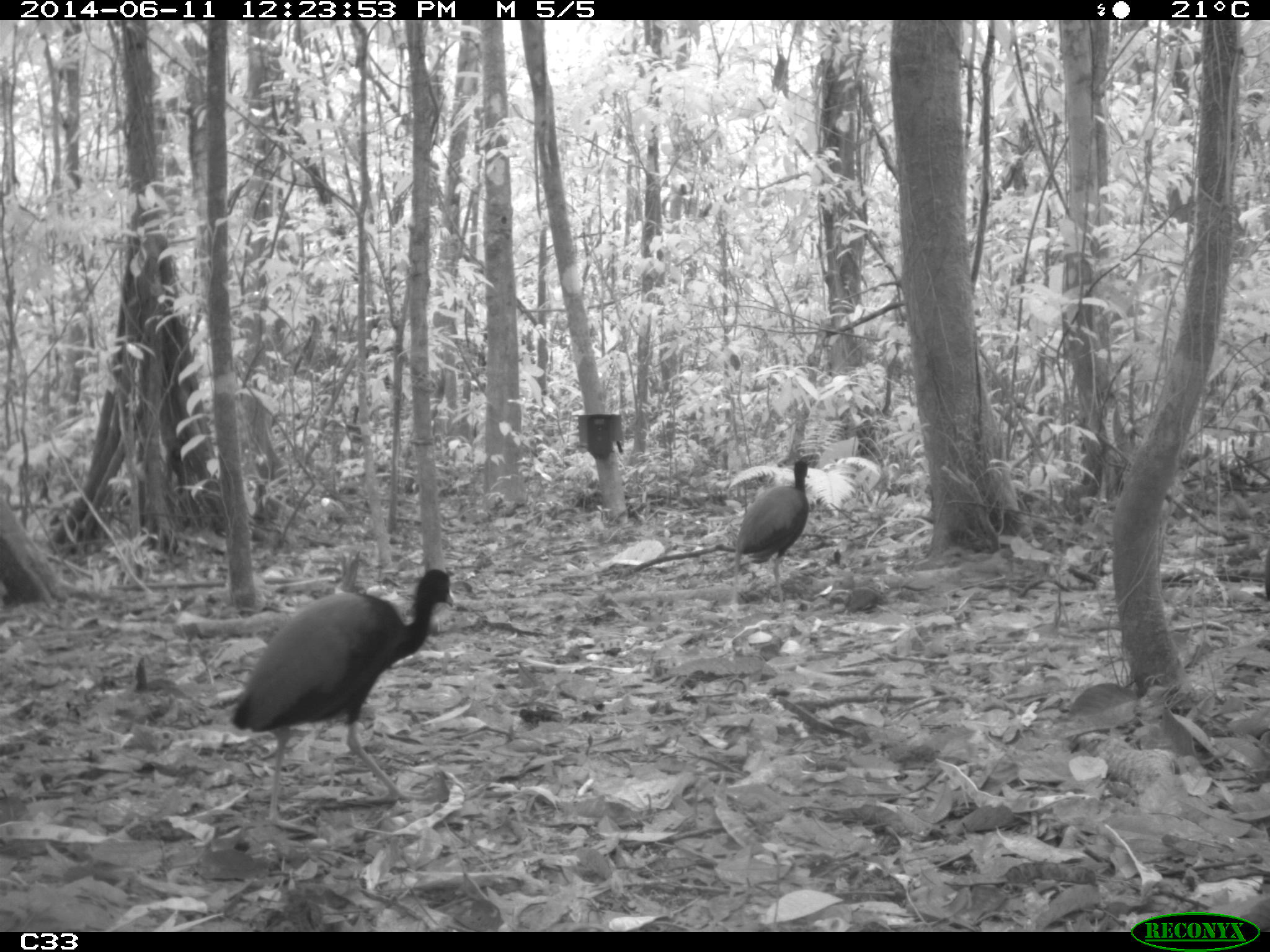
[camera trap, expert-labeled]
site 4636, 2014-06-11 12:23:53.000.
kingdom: Animalia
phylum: Chordata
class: Aves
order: Gruiformes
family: Psophiidae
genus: Psophia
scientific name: Psophia crepitans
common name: gray-winged trumpeter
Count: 3.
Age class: adult.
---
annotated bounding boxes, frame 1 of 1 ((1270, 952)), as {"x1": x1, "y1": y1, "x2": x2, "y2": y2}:
psophia crepitans: {"x1": 231, "y1": 567, "x2": 455, "y2": 829}; {"x1": 733, "y1": 458, "x2": 813, "y2": 611}